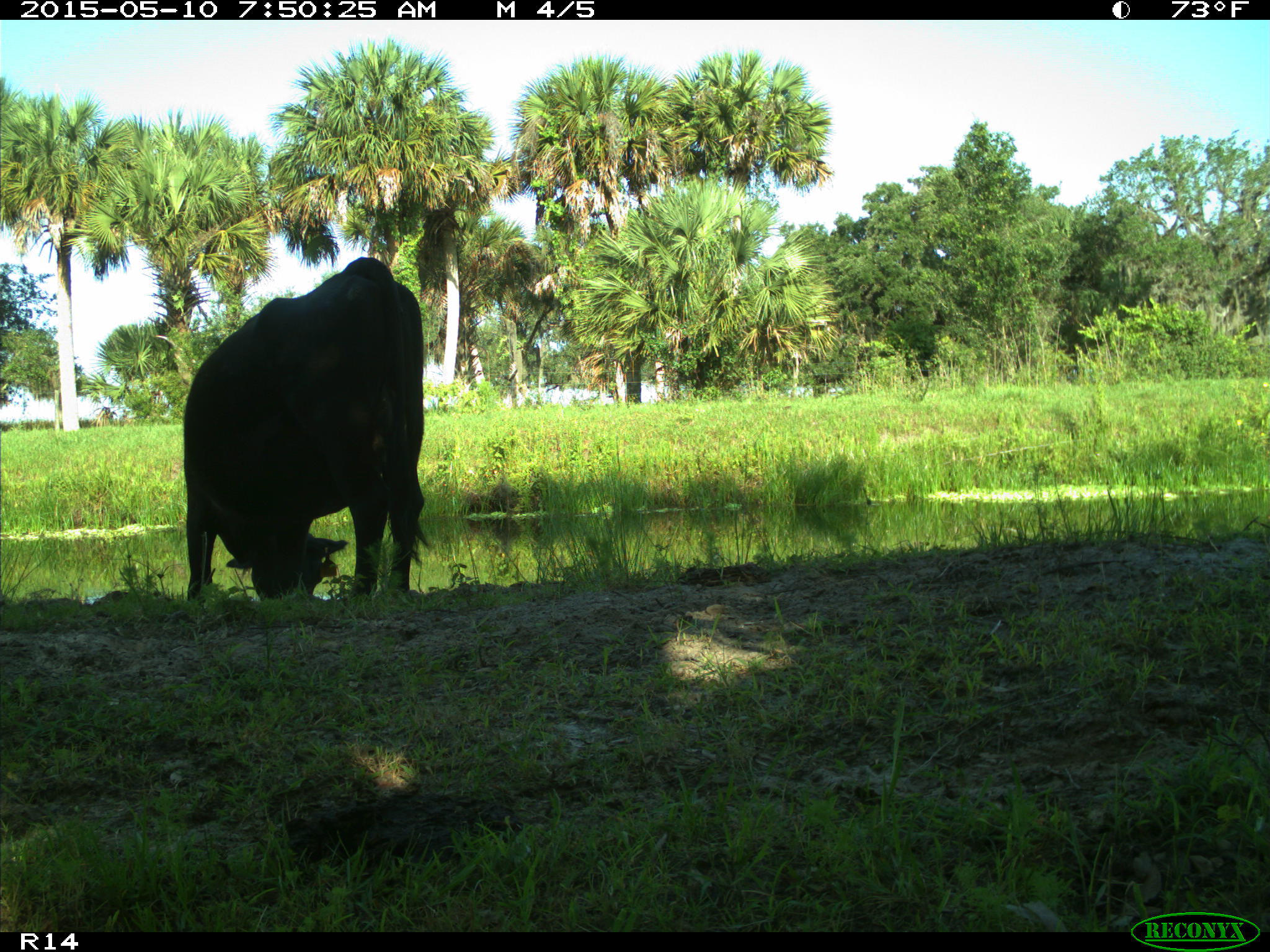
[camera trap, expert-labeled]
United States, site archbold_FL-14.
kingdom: Animalia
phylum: Chordata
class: Mammalia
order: Artiodactyla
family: Bovidae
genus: Bos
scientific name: Bos taurus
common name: domestic cow